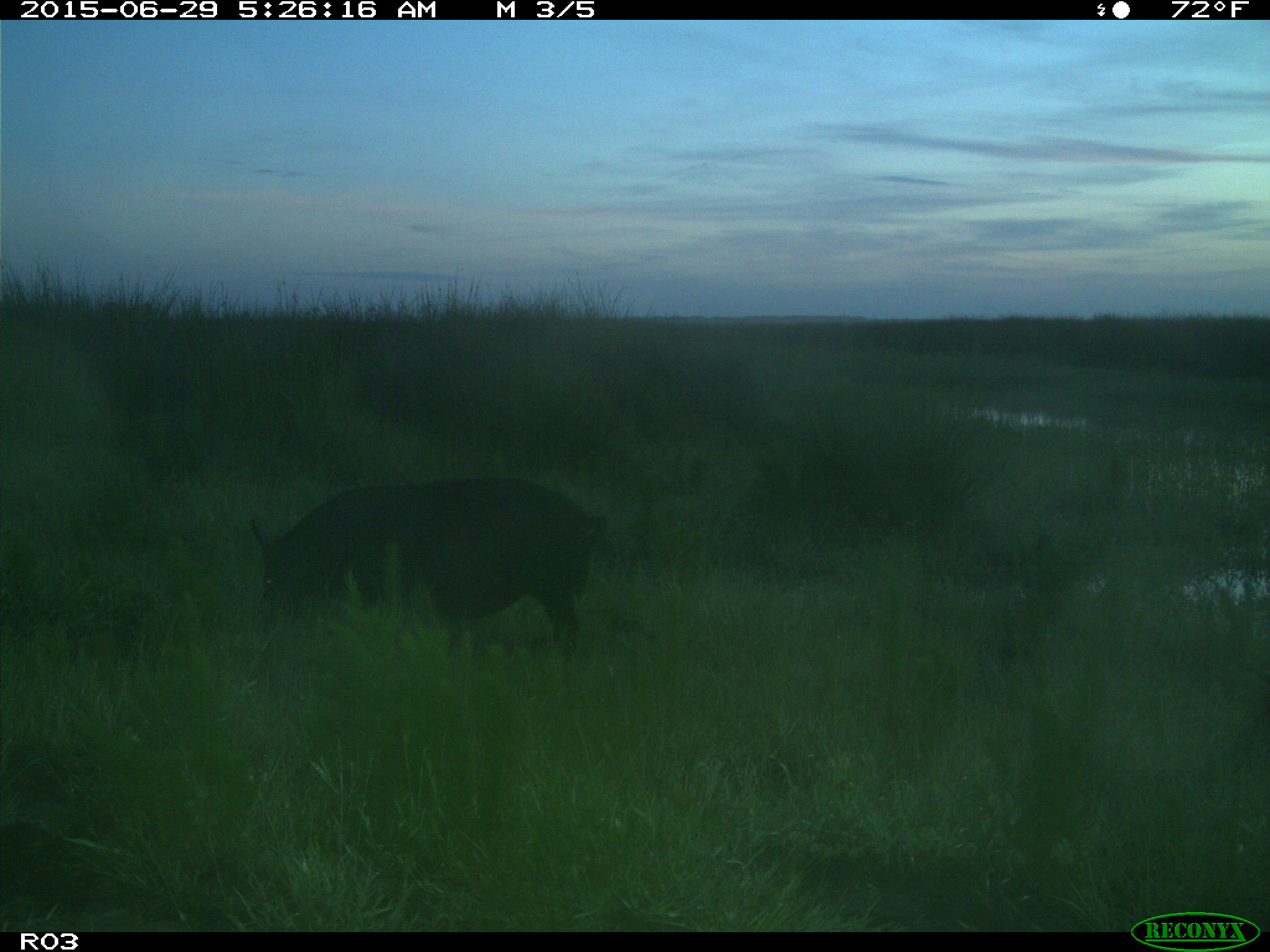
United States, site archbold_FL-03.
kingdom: Animalia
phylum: Chordata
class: Mammalia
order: Artiodactyla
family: Suidae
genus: Sus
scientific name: Sus scrofa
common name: wild boar